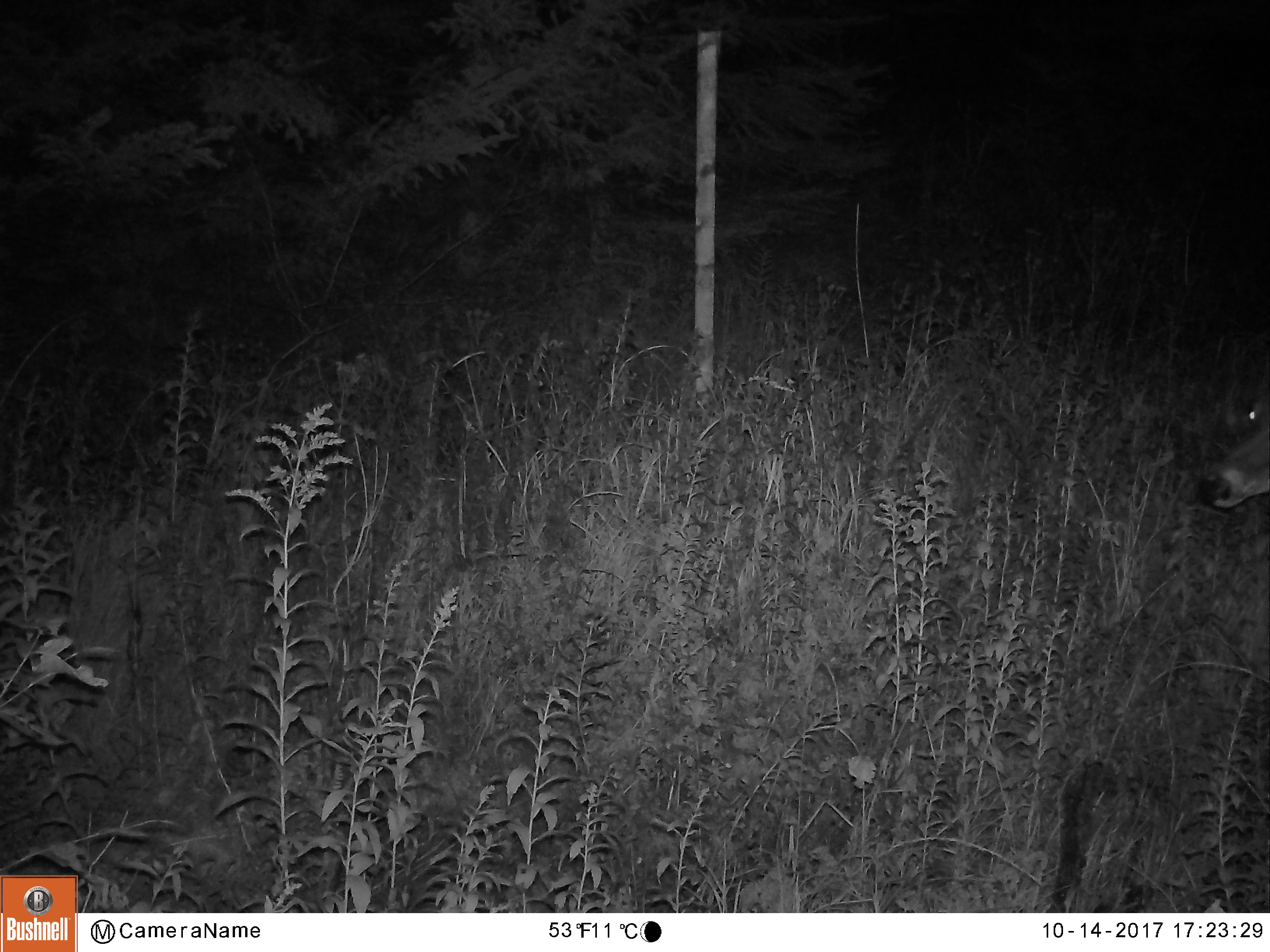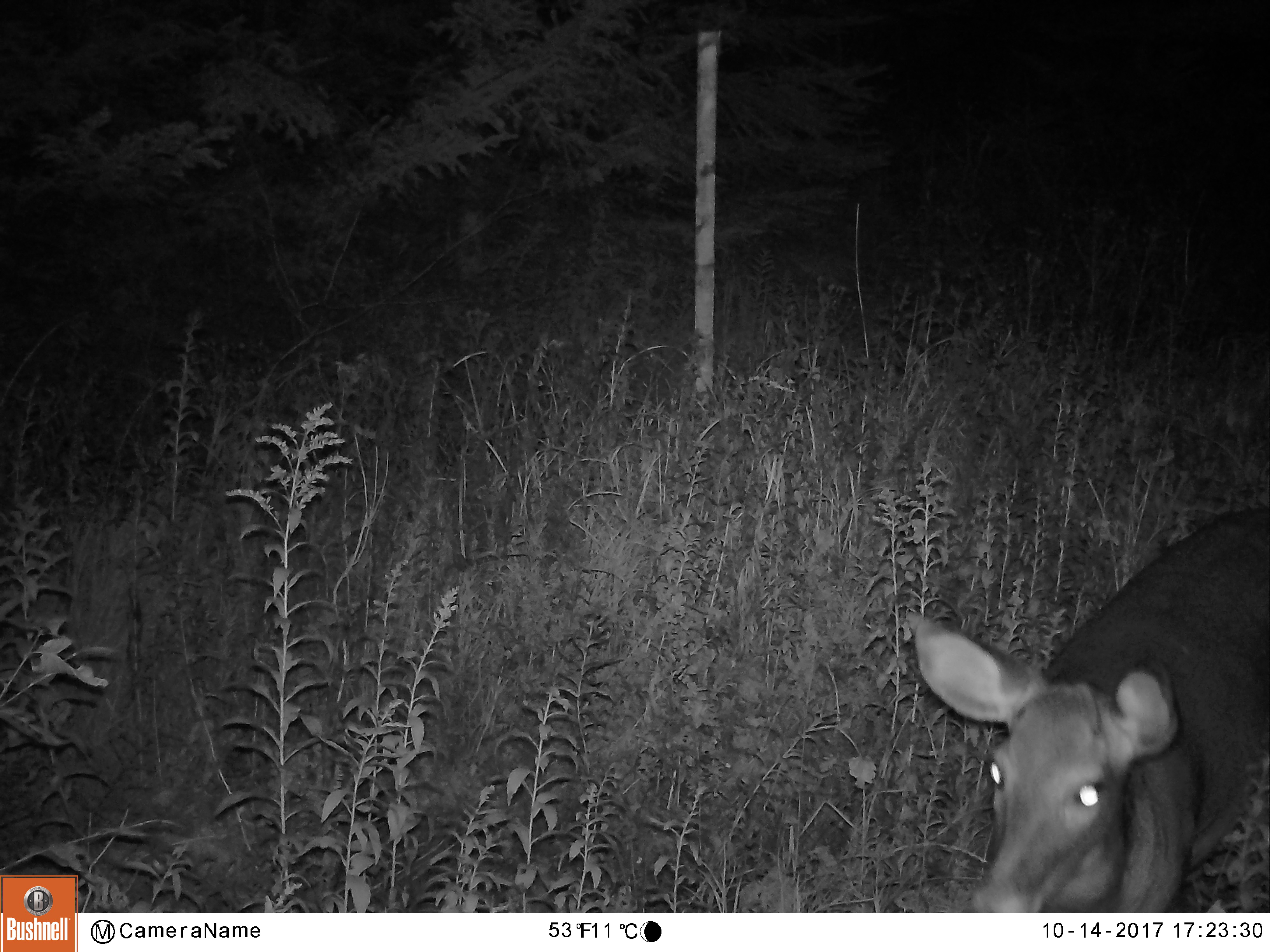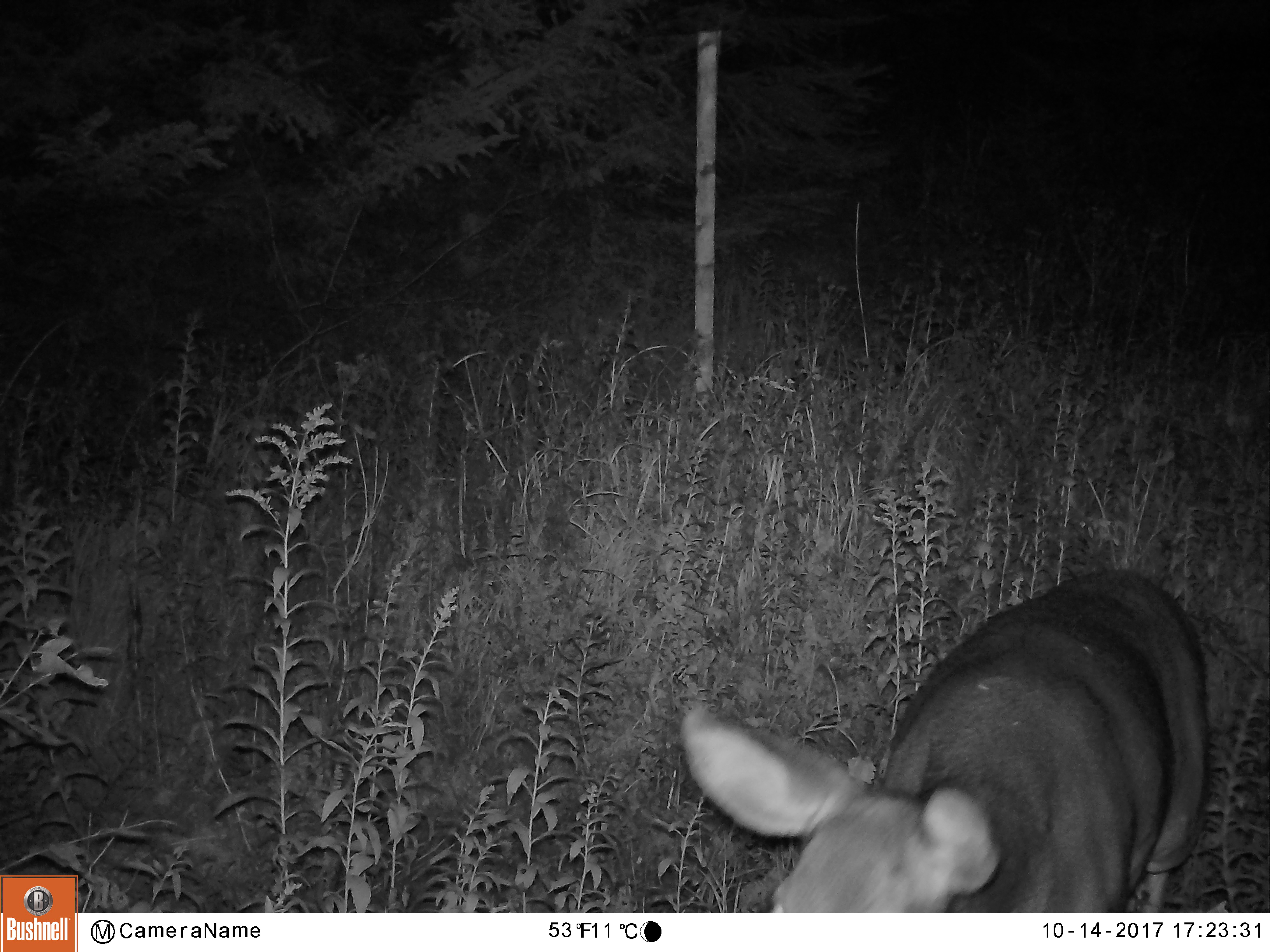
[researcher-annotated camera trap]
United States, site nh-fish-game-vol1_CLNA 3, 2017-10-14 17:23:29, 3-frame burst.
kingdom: Animalia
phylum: Chordata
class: Mammalia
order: Artiodactyla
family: Cervidae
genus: Odocoileus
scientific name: Odocoileus virginianus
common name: white-tailed deer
White-tailed deer (Odocoileus virginianus).